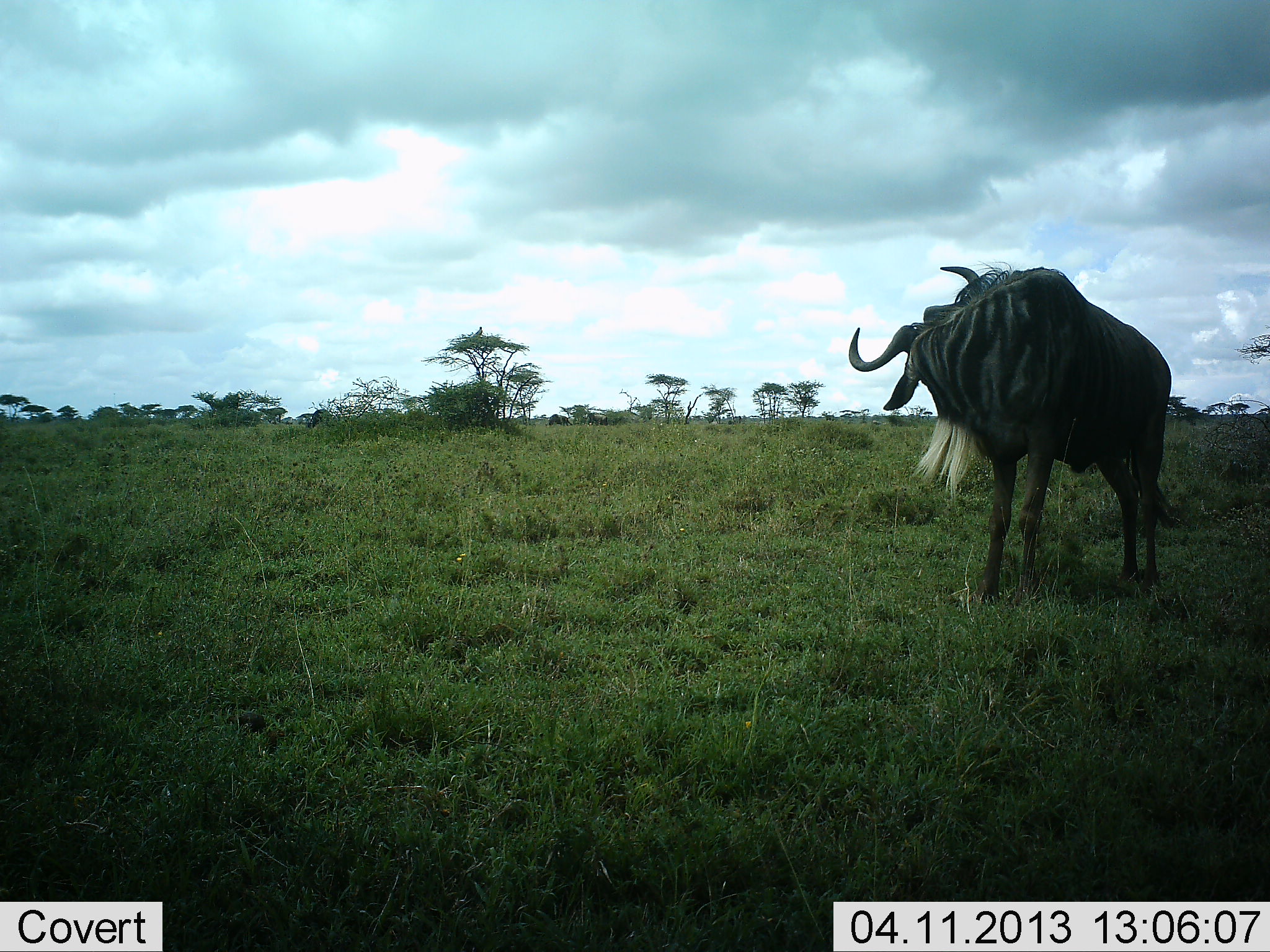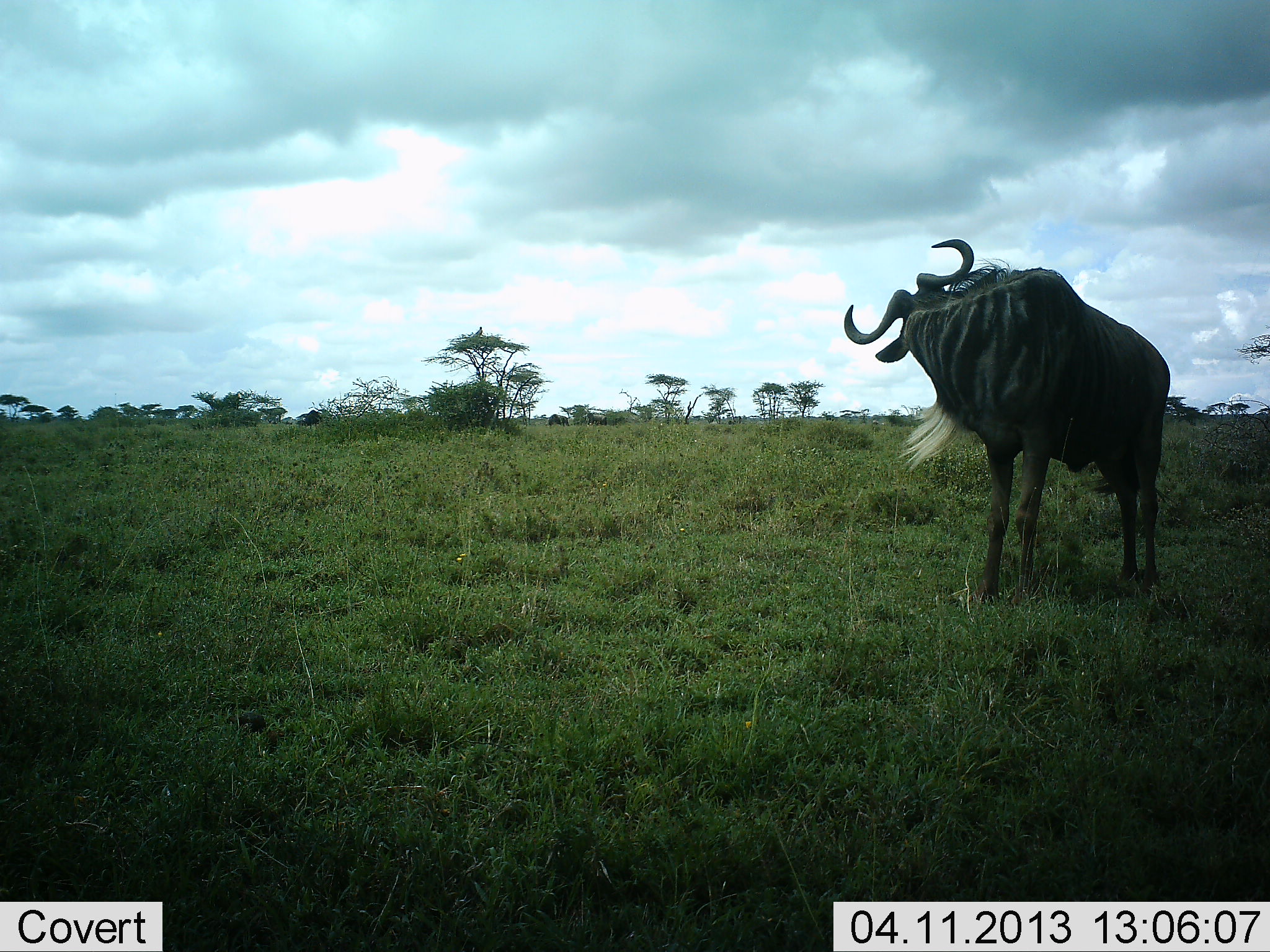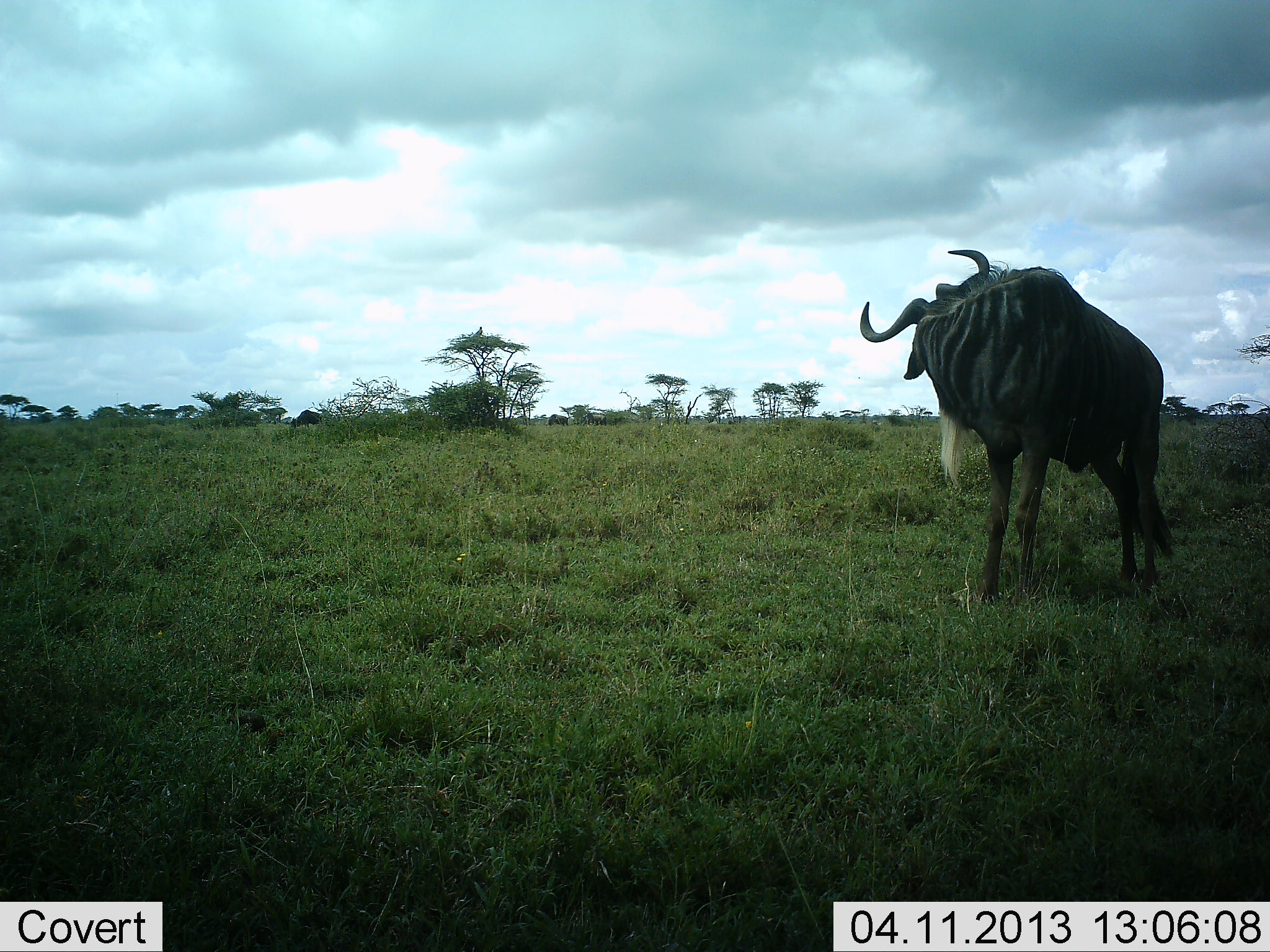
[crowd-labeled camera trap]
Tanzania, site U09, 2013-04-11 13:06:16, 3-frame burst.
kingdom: Animalia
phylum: Chordata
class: Mammalia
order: Artiodactyla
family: Bovidae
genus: Connochaetes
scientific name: Connochaetes taurinus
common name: blue wildebeest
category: wildebeest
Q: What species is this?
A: Wildebeest (blue wildebeest) (Connochaetes taurinus).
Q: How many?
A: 1.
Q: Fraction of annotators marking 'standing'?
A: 87%.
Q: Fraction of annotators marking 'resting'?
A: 10%.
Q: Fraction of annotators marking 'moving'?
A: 17%.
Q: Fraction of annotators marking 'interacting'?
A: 7%.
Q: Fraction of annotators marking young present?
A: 0%.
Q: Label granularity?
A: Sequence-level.